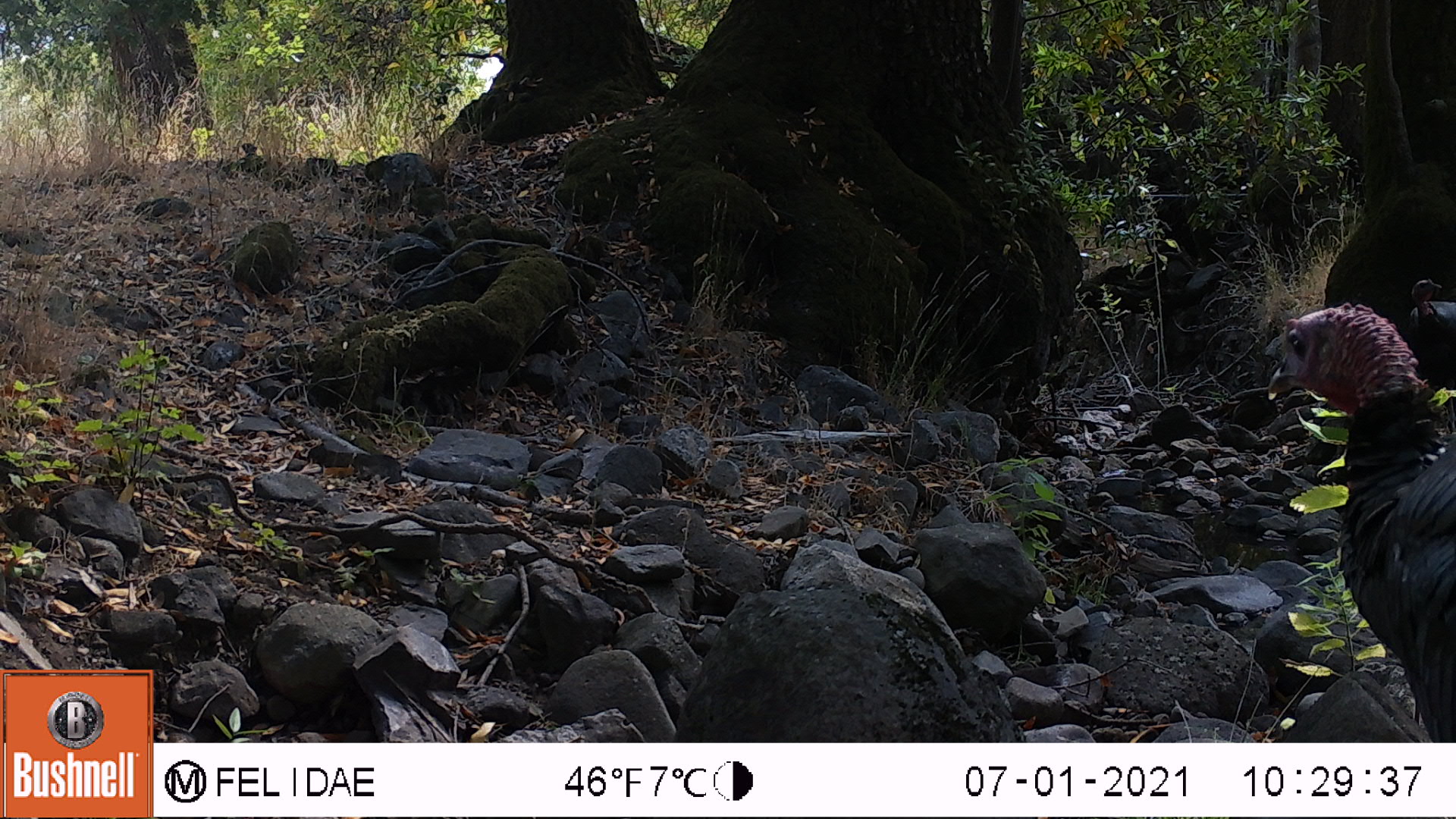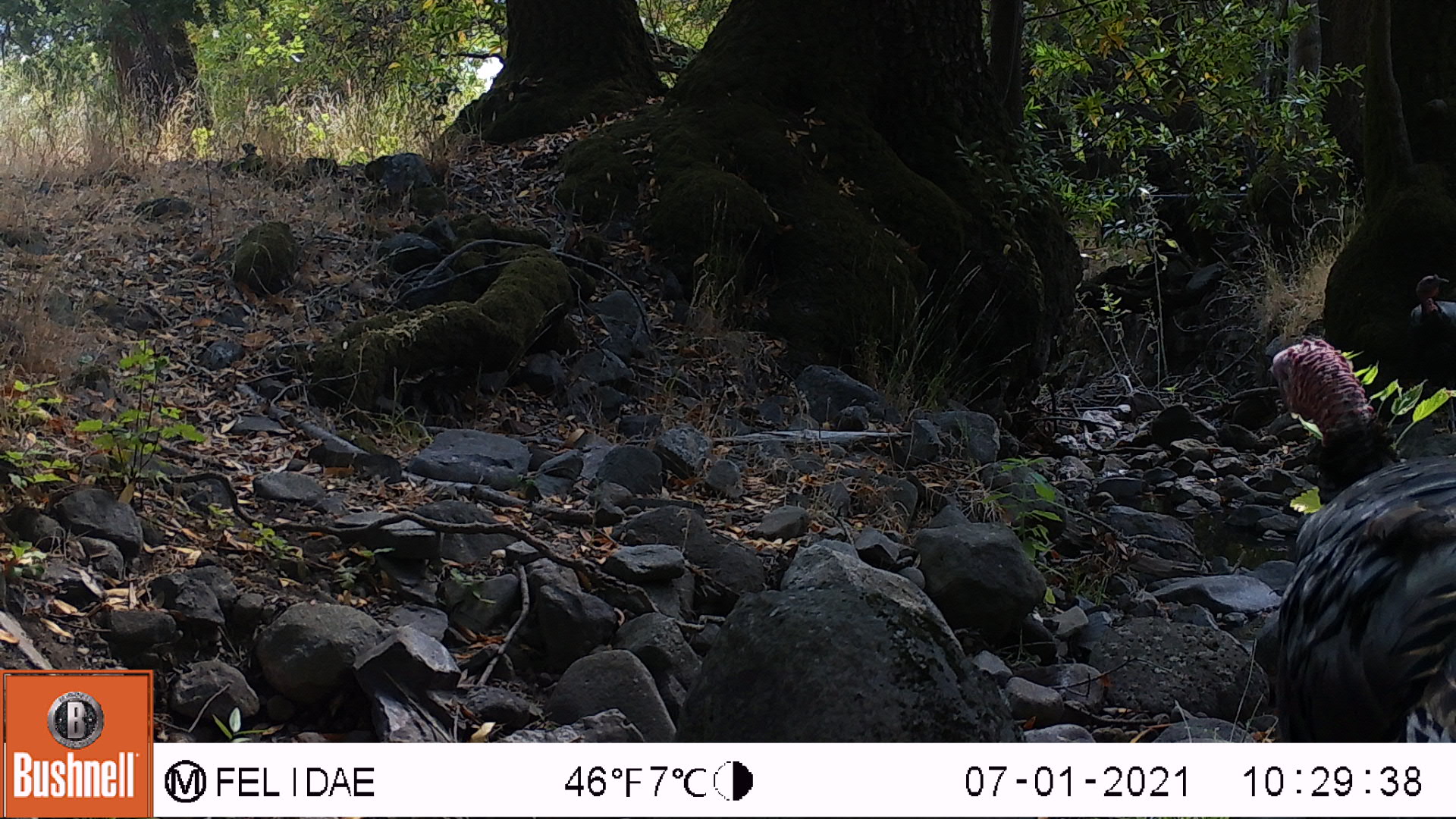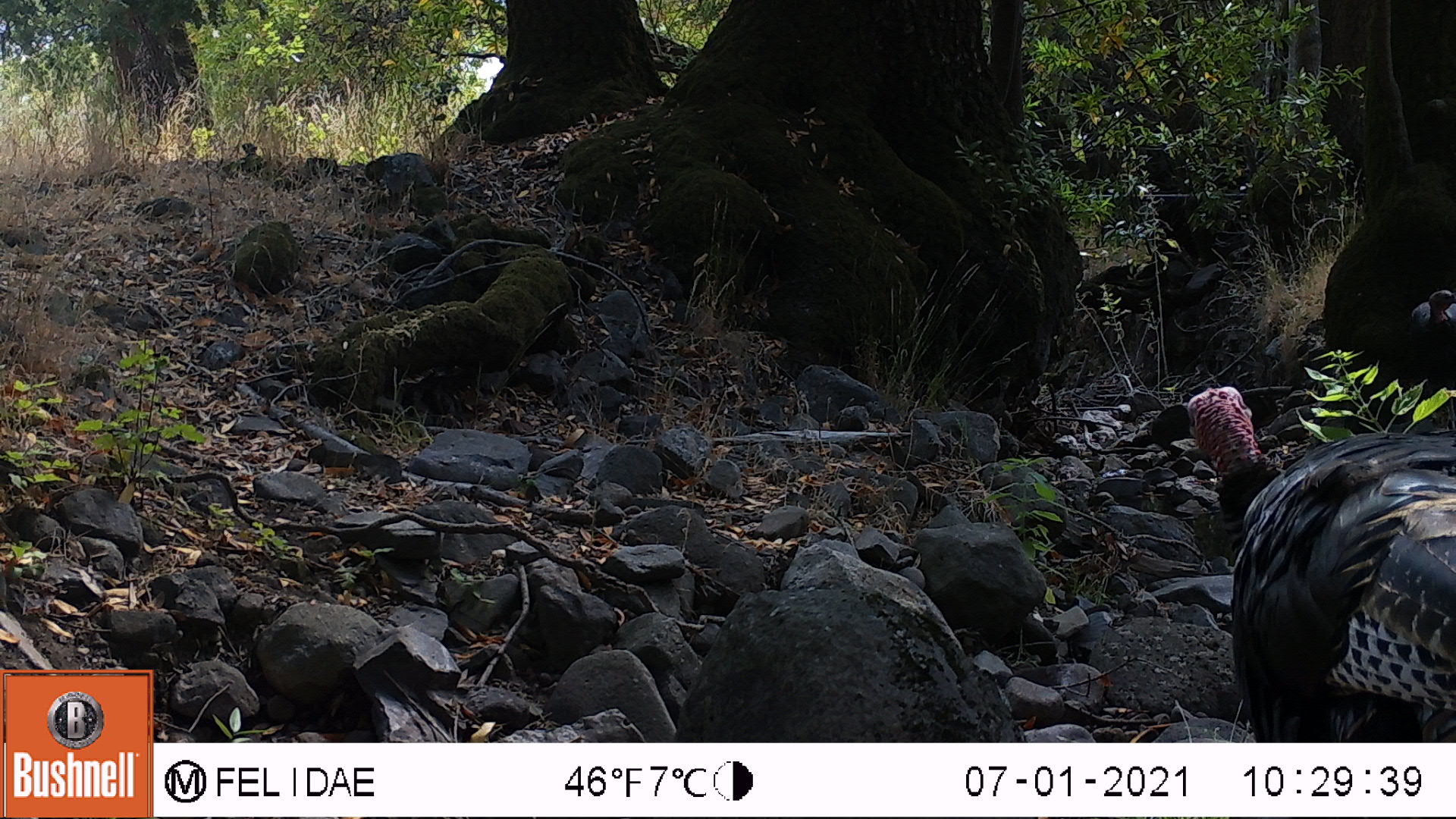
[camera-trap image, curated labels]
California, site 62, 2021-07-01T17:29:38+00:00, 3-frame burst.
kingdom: Animalia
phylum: Chordata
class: Aves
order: Galliformes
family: Phasianidae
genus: Meleagris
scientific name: Meleagris gallopavo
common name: turkey